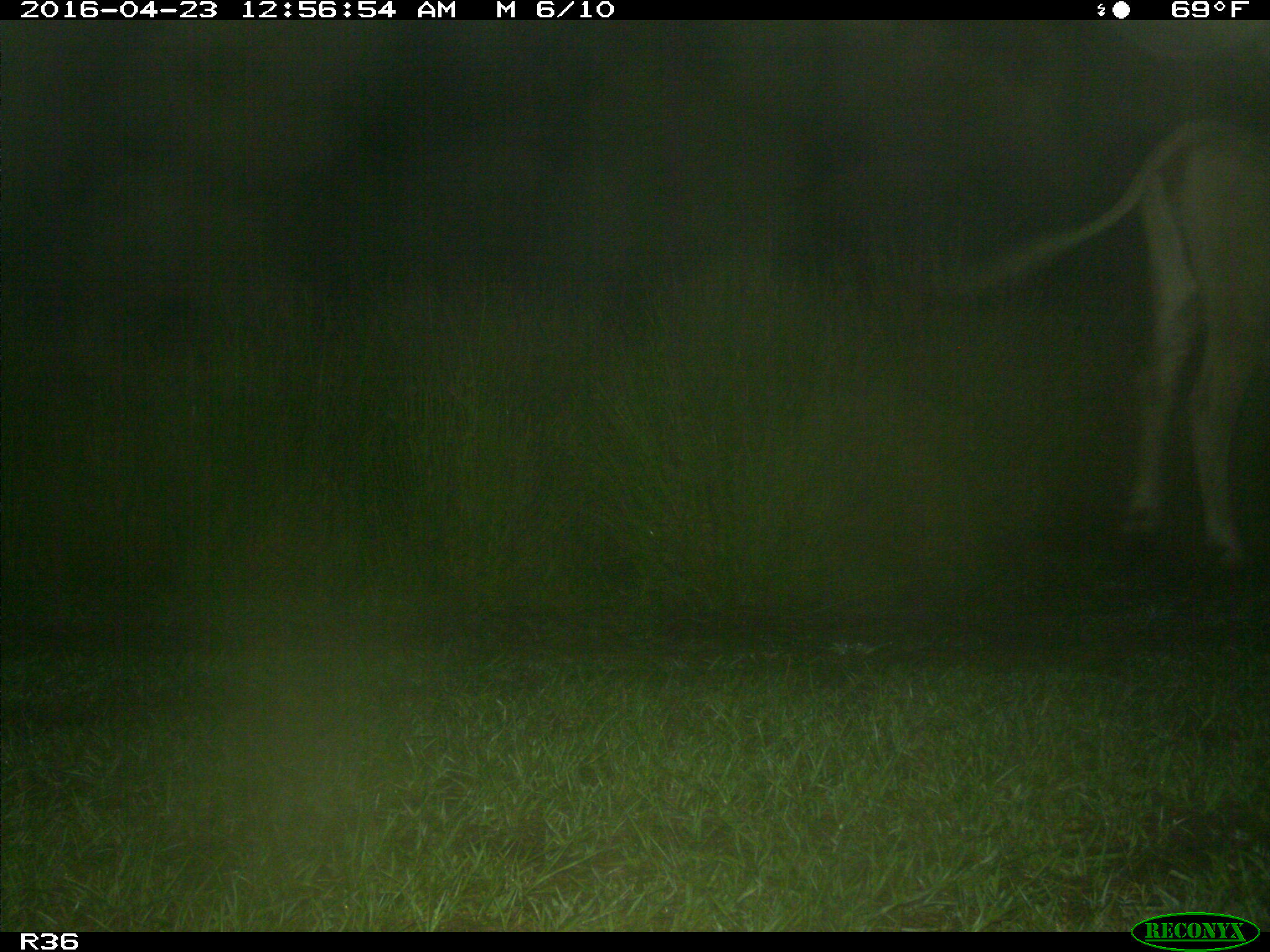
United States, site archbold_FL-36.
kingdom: Animalia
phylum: Chordata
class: Mammalia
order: Artiodactyla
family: Bovidae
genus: Bos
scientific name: Bos taurus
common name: domestic cow